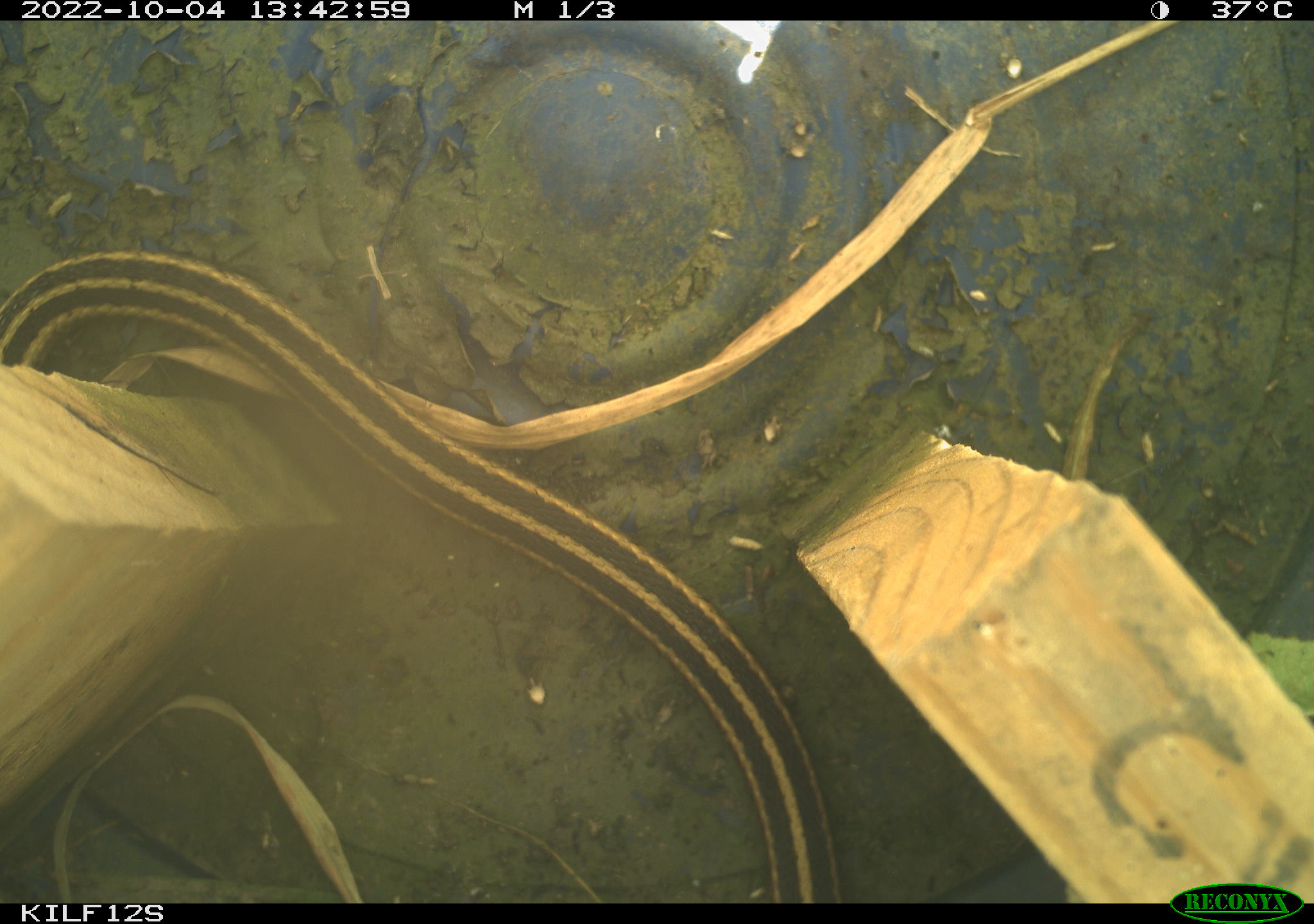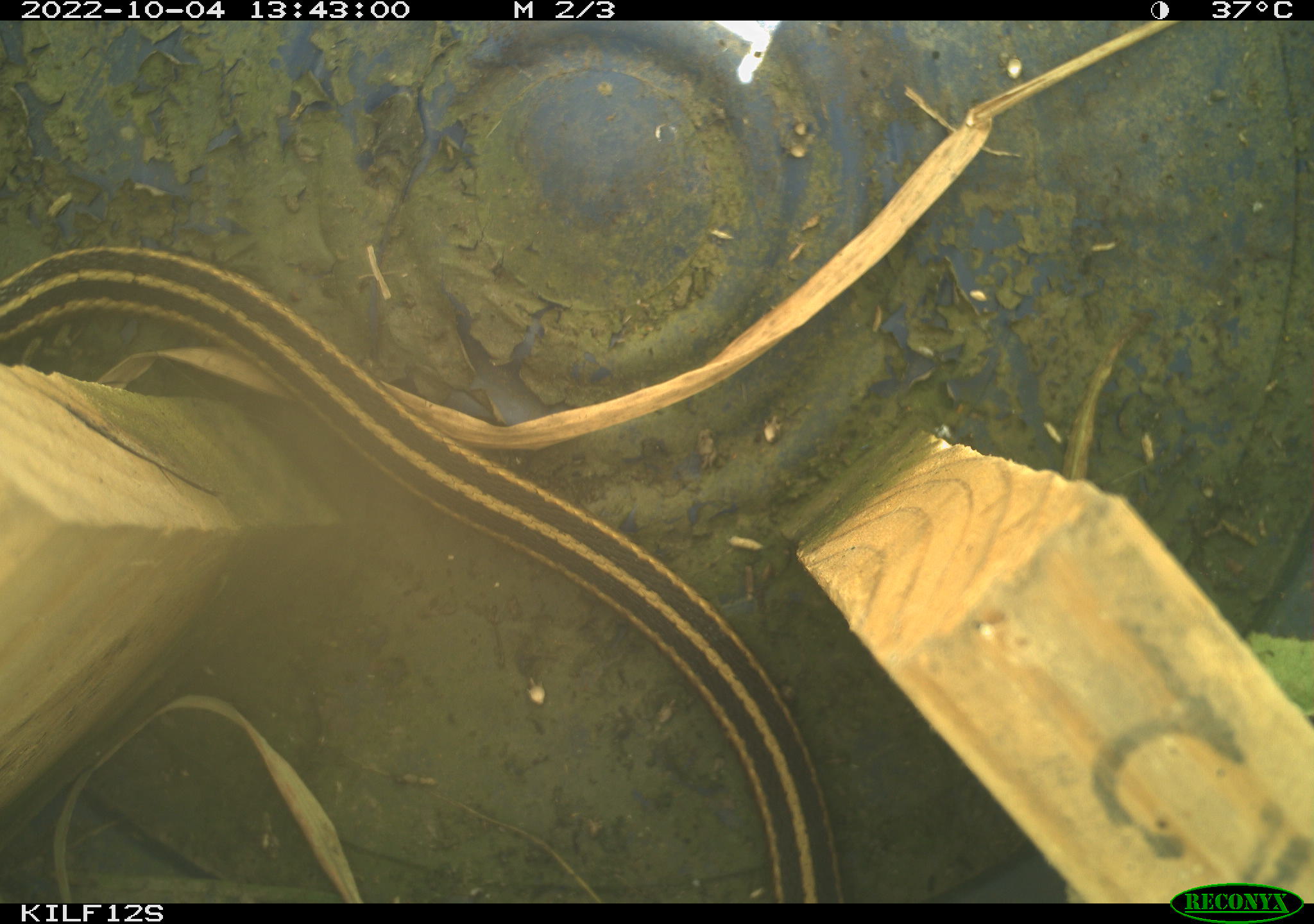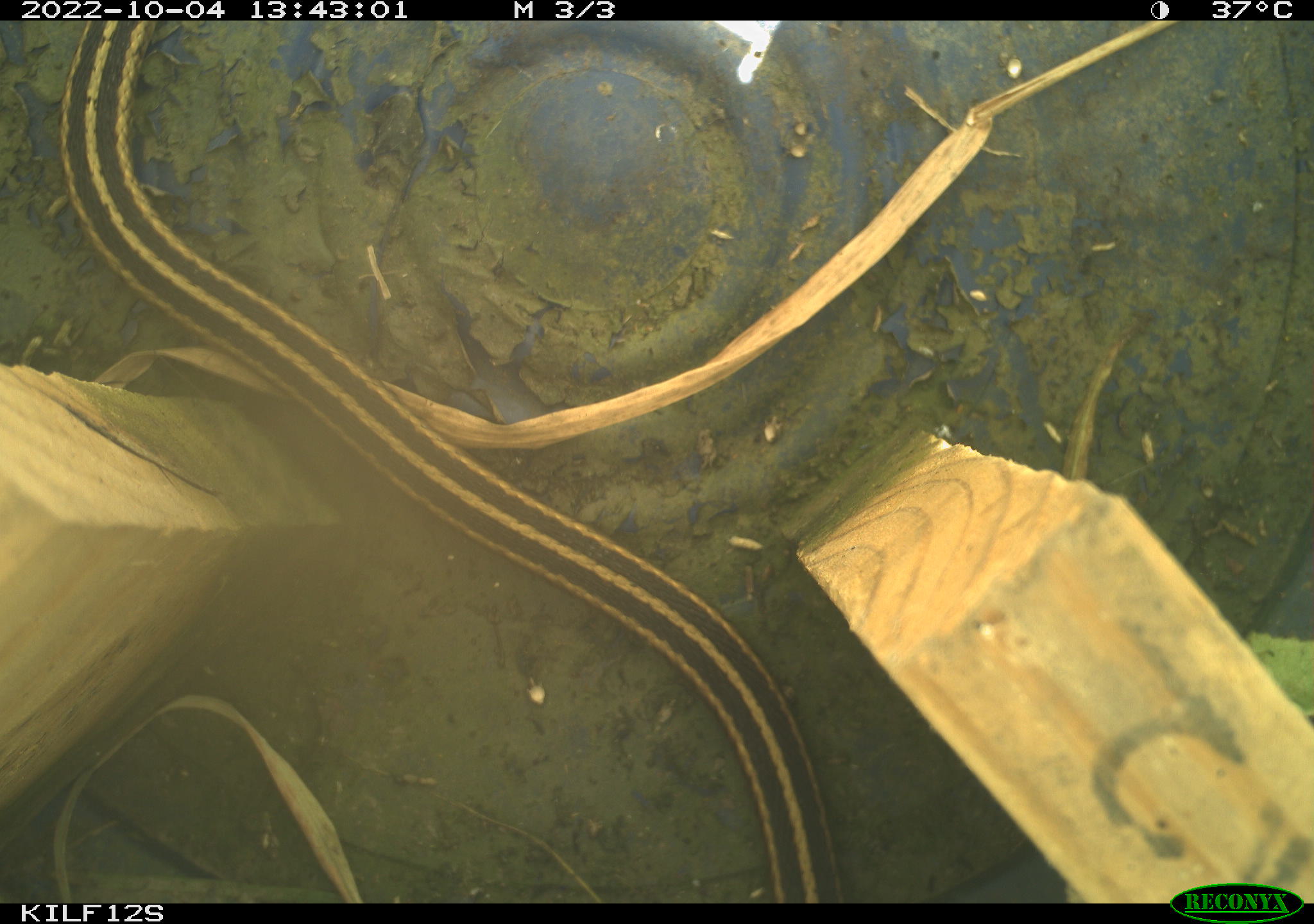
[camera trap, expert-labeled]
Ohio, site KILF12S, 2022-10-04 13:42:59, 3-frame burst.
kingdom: Animalia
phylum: Chordata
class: Reptilia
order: Squamata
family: Colubridae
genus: Thamnophis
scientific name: Thamnophis sirtalis sirtalis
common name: eastern gartersnake